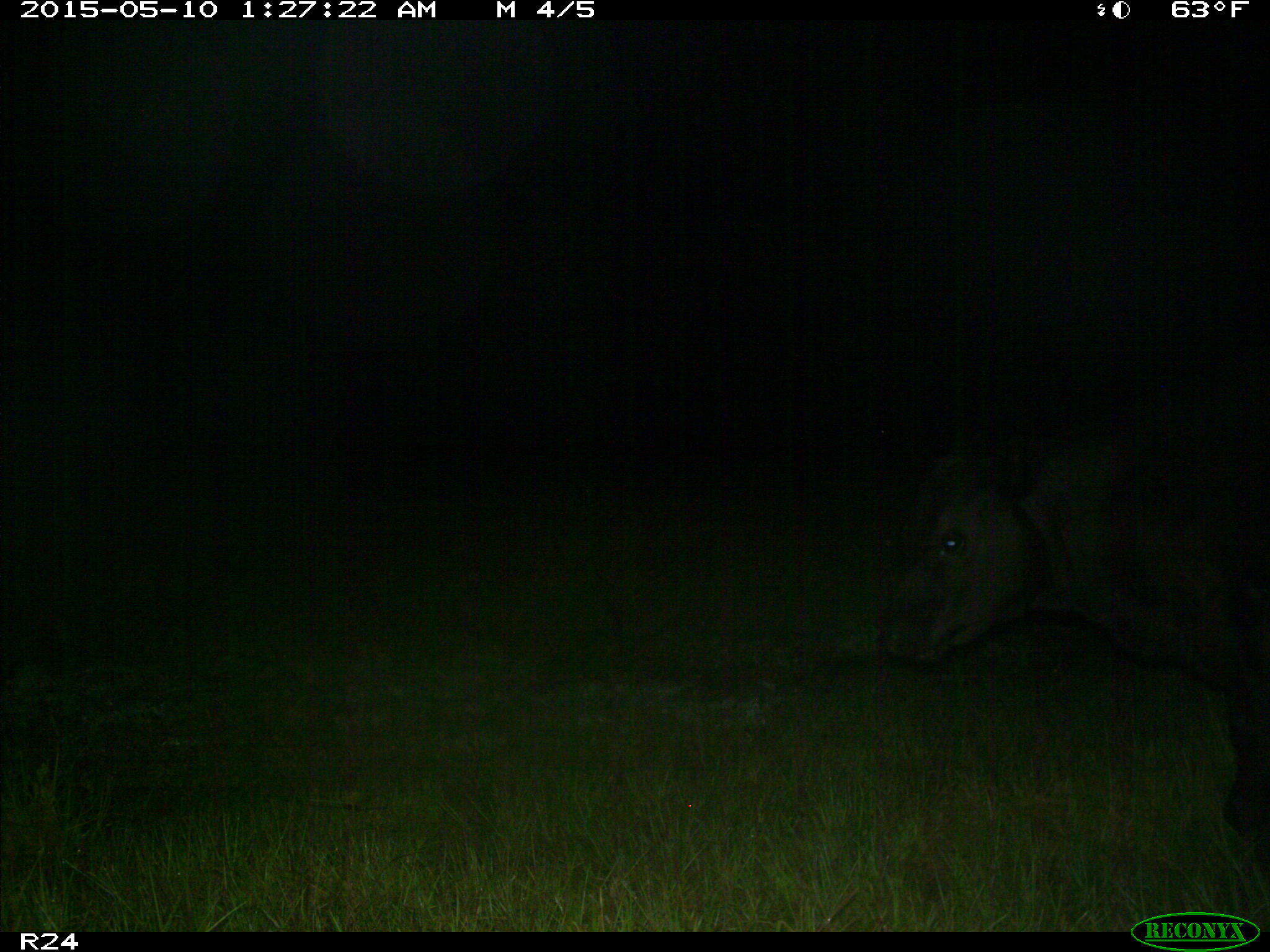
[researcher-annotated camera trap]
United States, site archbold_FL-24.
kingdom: Animalia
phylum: Chordata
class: Mammalia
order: Artiodactyla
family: Bovidae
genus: Bos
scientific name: Bos taurus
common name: domestic cow